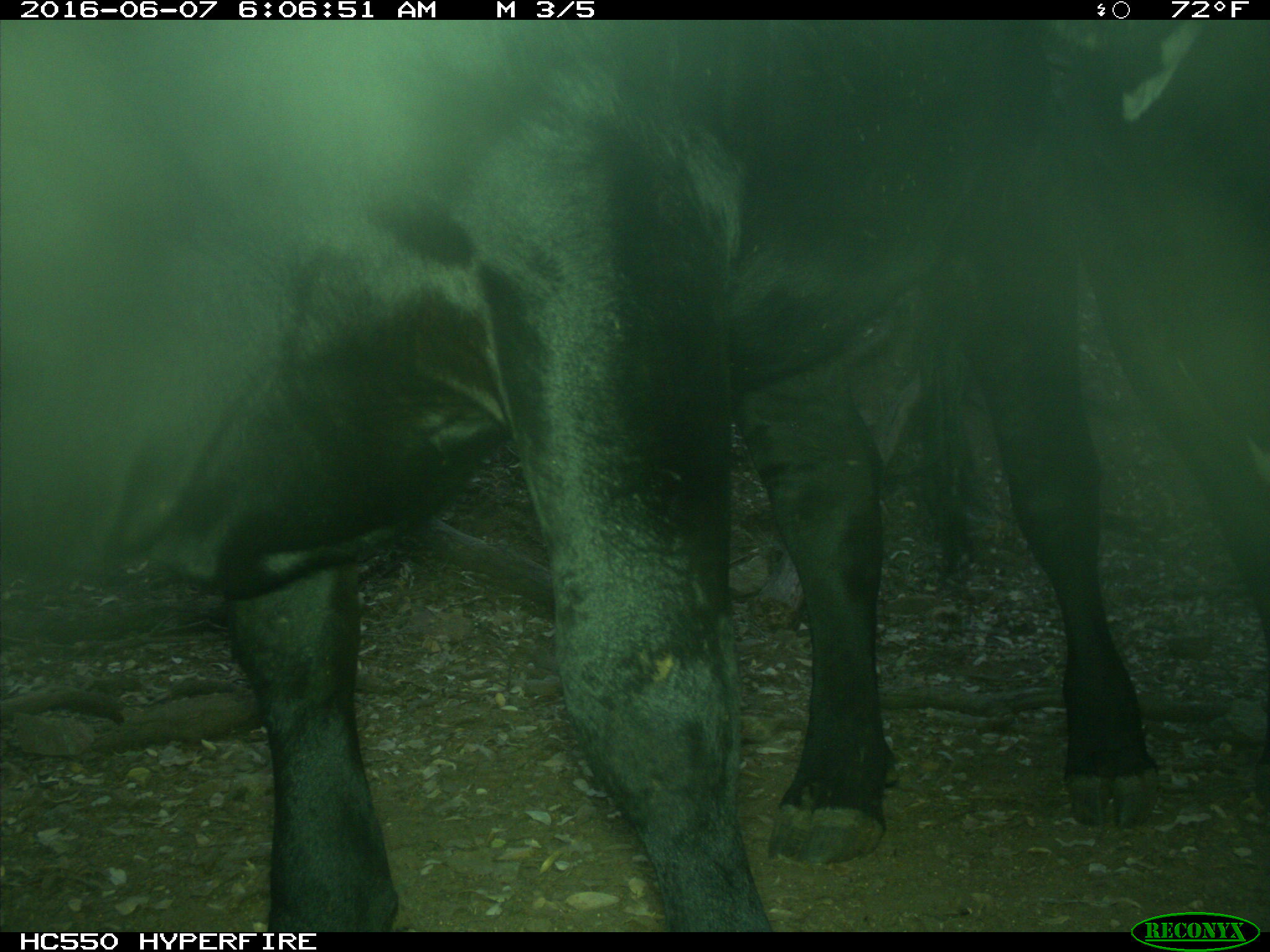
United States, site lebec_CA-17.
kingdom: Animalia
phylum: Chordata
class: Mammalia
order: Artiodactyla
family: Bovidae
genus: Bos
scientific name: Bos taurus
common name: domestic cow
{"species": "Bos taurus (domestic cow)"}